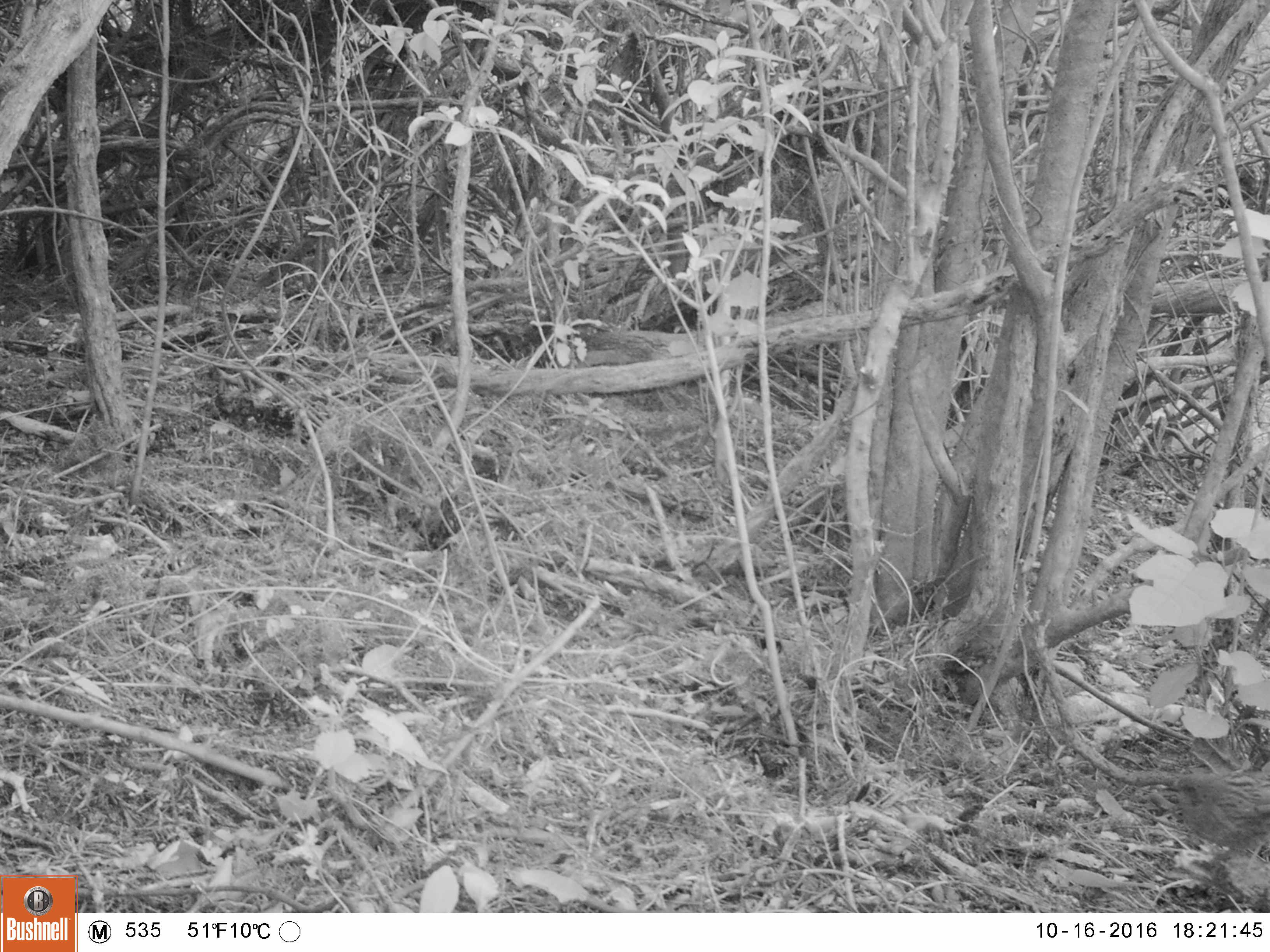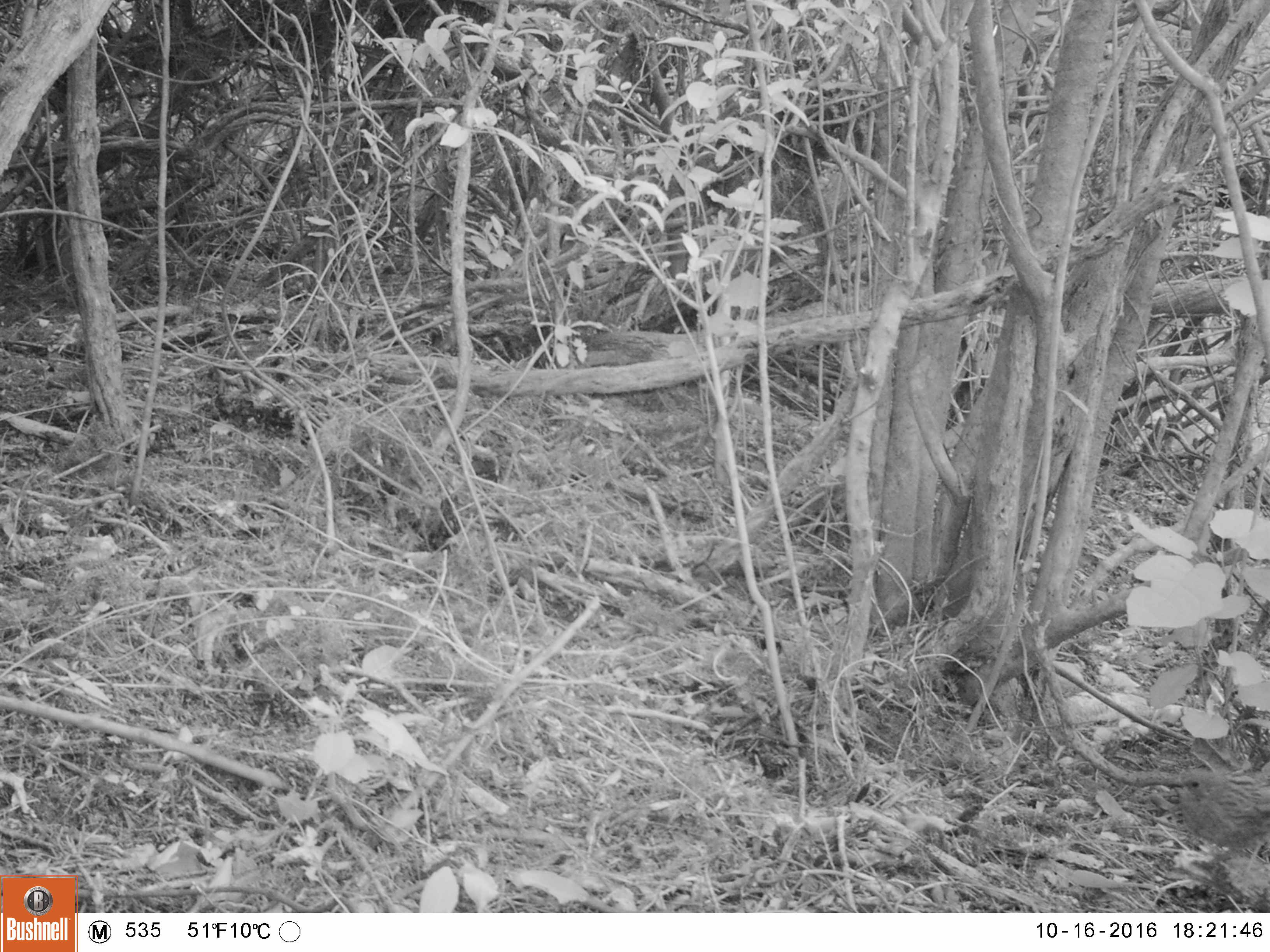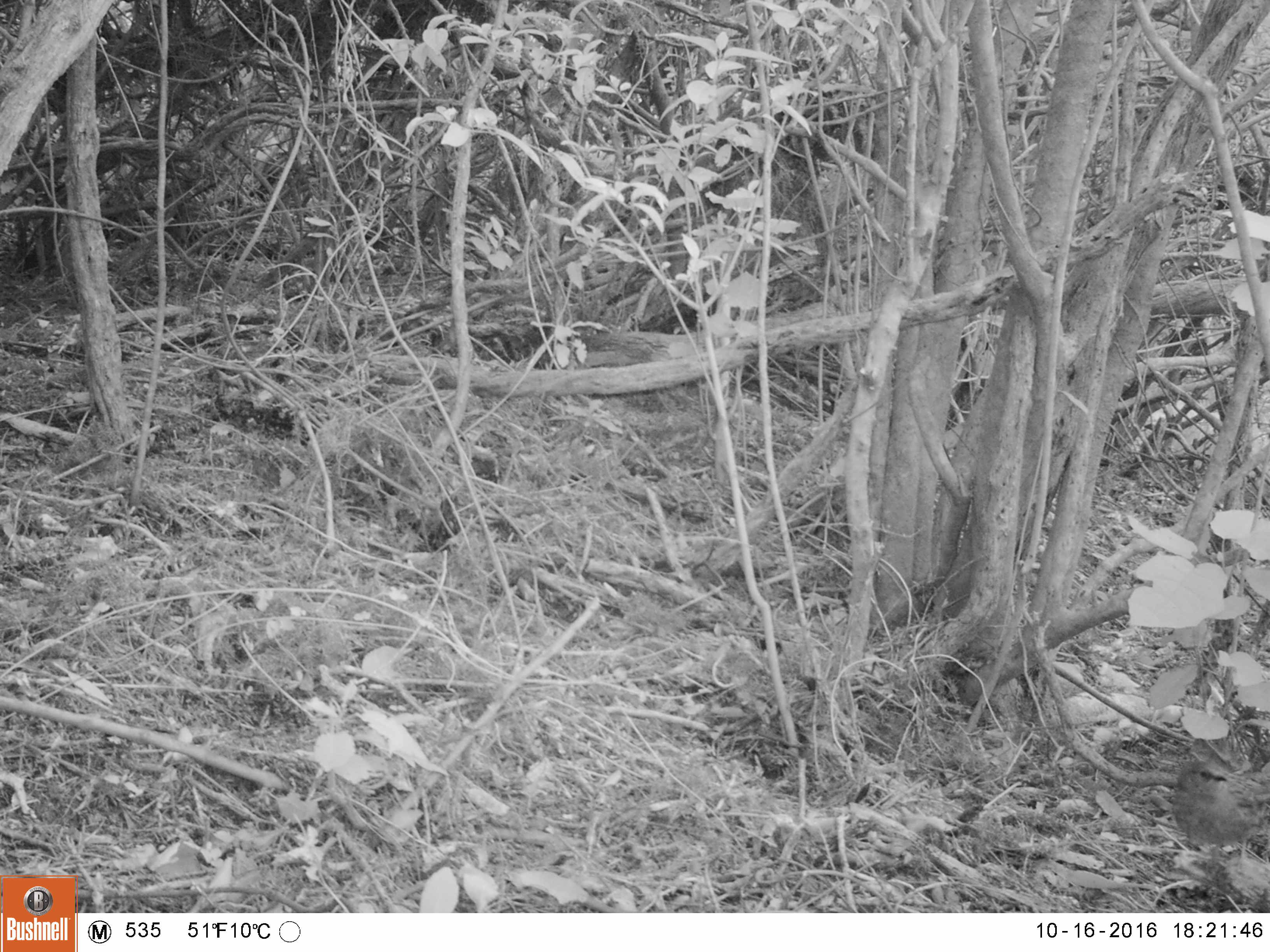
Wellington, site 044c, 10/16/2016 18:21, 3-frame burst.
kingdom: Animalia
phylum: Chordata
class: Aves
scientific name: Aves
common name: bird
Bird (Aves).